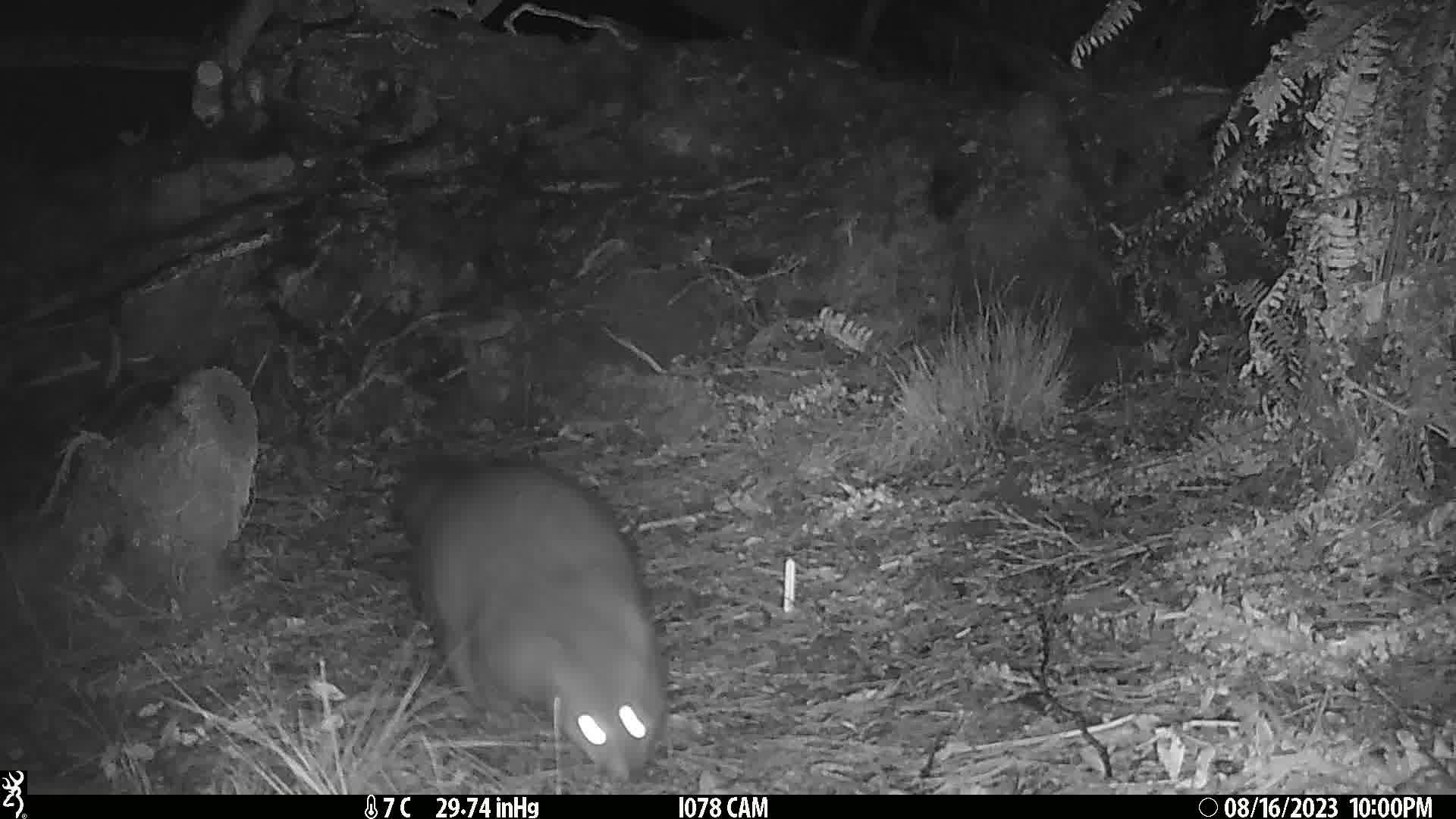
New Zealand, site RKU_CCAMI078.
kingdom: Animalia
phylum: Chordata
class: Mammalia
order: Diprotodontia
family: Phalangeridae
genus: Trichosurus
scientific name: Trichosurus vulpecula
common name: common brushtail possum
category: possum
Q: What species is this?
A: Possum (common brushtail possum) (Trichosurus vulpecula).